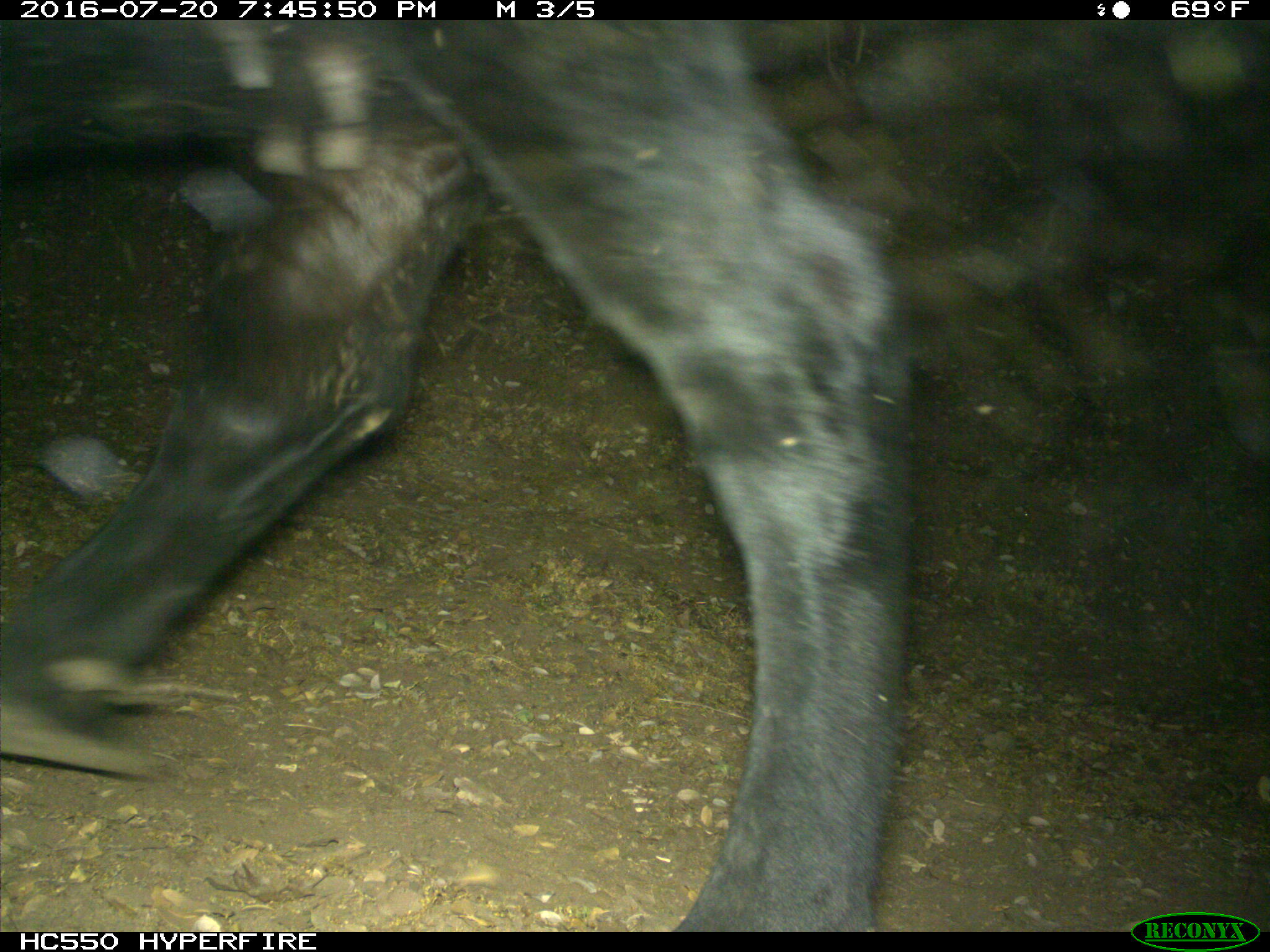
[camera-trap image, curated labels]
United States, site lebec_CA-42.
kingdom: Animalia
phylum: Chordata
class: Mammalia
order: Artiodactyla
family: Bovidae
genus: Bos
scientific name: Bos taurus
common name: domestic cow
Bos taurus (domestic cow).